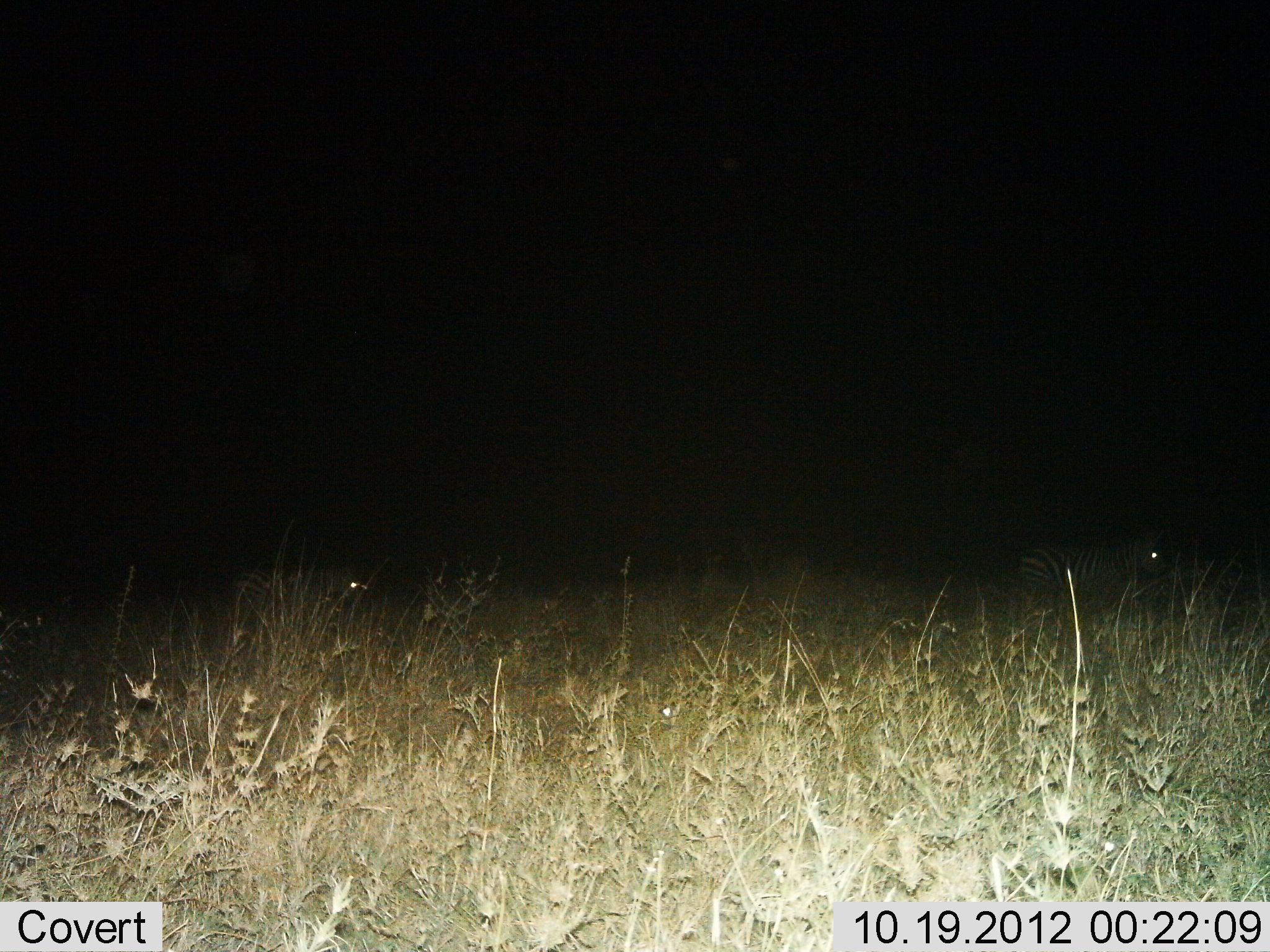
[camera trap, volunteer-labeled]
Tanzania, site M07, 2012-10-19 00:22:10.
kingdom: Animalia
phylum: Chordata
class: Mammalia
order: Perissodactyla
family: Equidae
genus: Equus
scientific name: Equus quagga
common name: plains zebra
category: zebra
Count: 2.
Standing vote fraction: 60%.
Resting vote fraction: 0%.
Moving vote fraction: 40%.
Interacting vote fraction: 0%.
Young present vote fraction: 0%.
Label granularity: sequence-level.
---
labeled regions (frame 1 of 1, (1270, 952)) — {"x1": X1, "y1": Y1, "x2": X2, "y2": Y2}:
animal: {"x1": 1010, "y1": 528, "x2": 1170, "y2": 637}; {"x1": 226, "y1": 562, "x2": 372, "y2": 671}